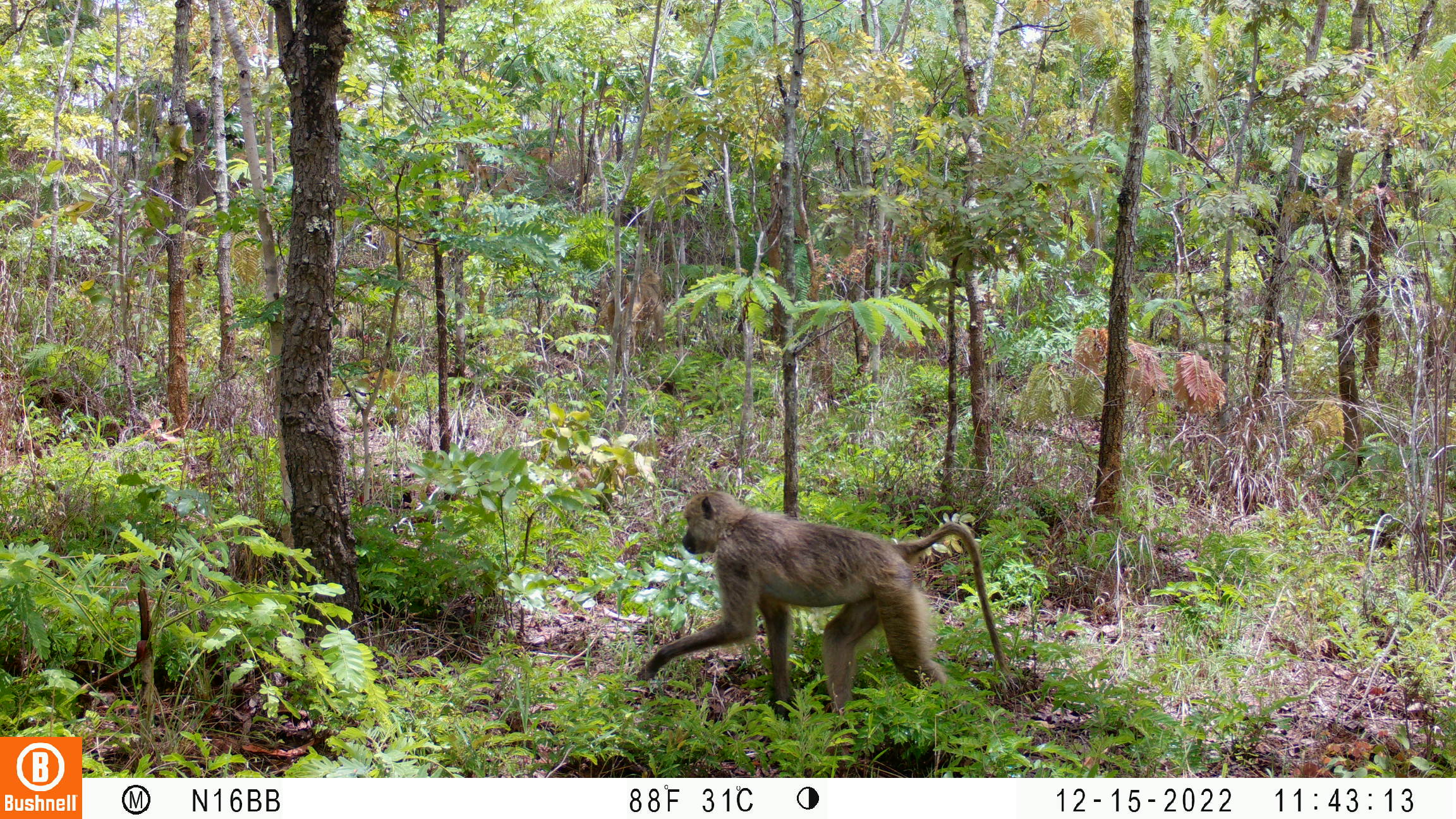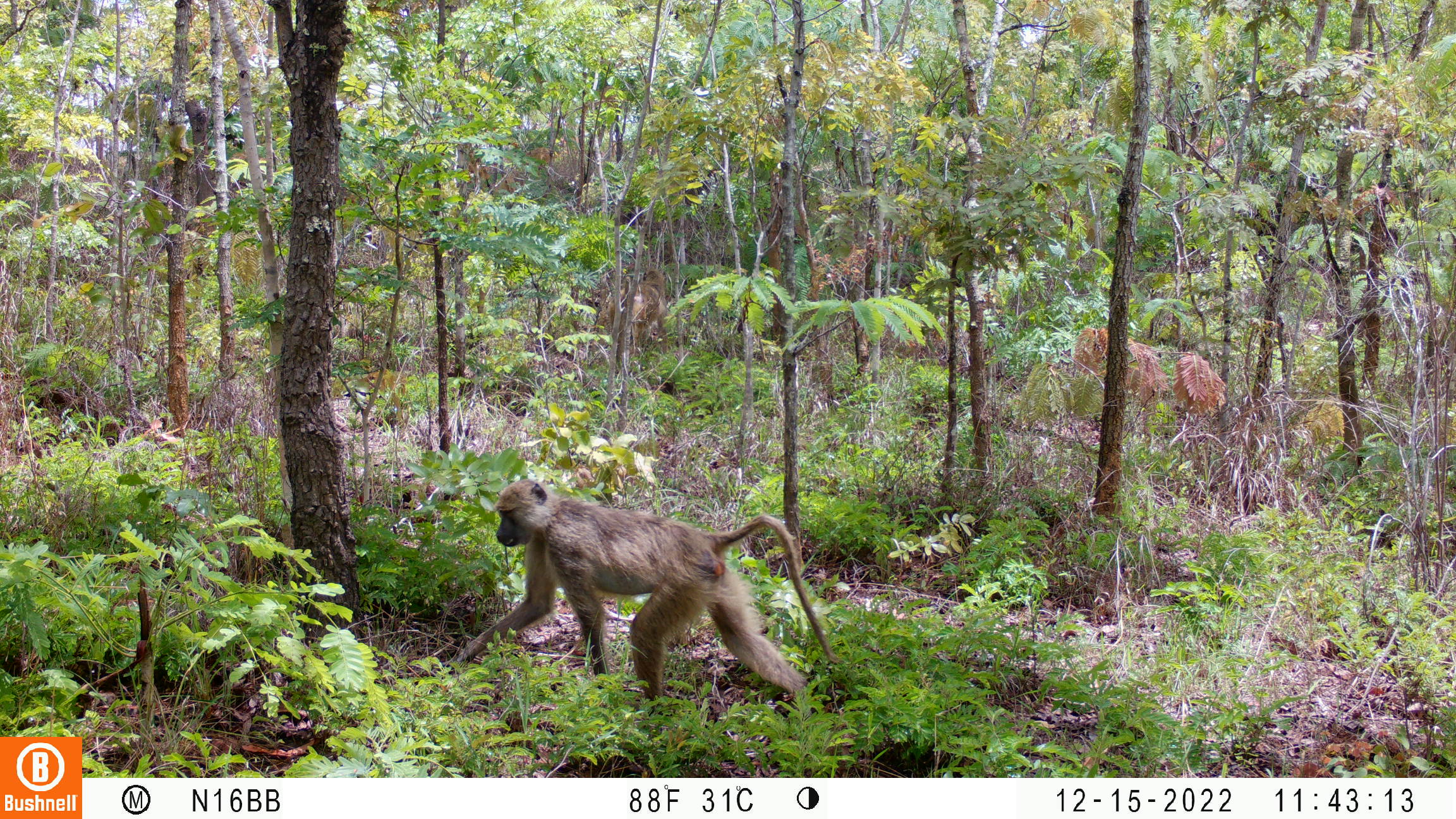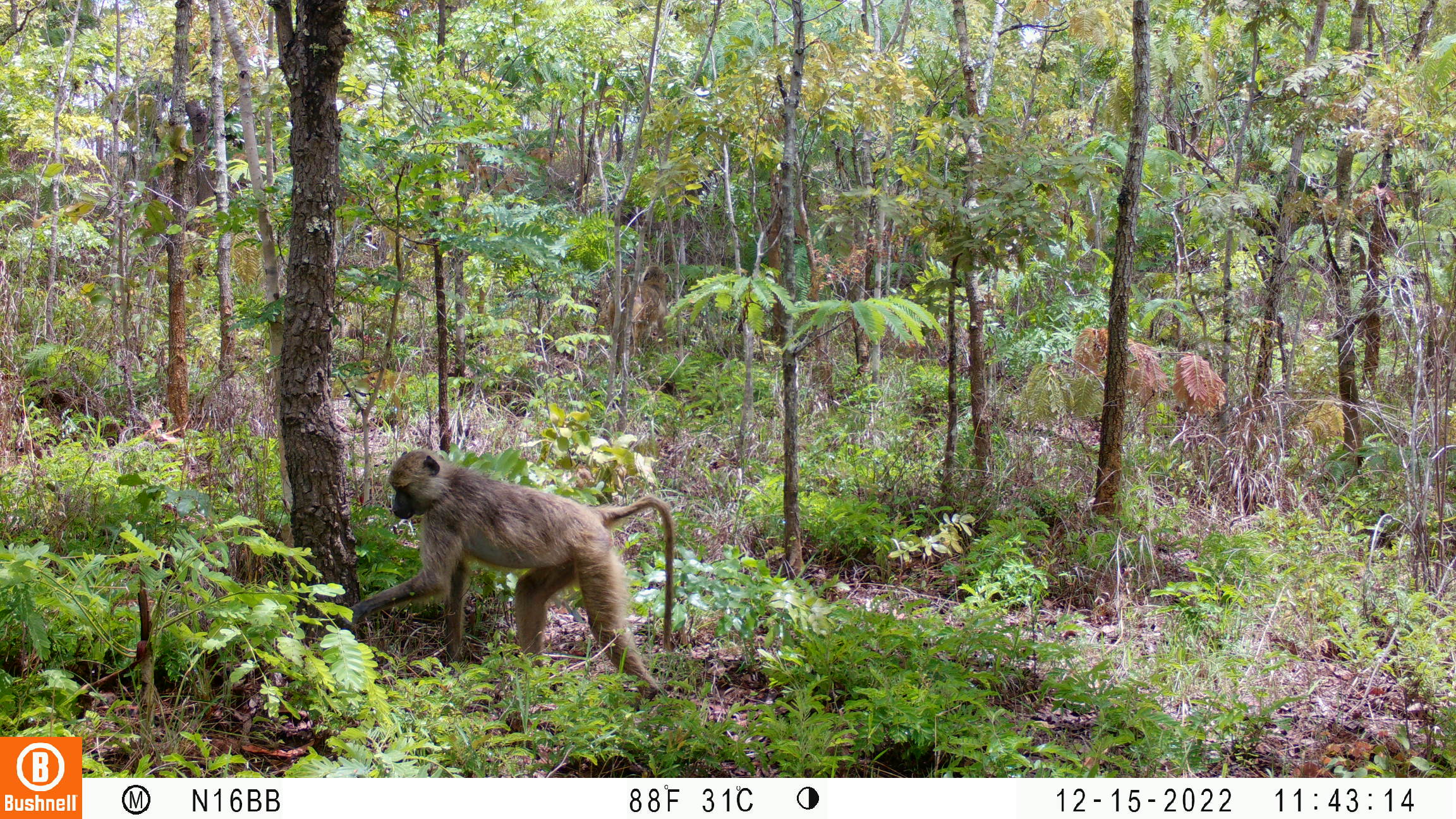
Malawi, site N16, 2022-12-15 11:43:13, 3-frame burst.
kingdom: Animalia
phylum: Chordata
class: Mammalia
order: Primates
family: Cercopithecidae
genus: Papio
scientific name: Papio cynocephalus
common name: yellow baboon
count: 1